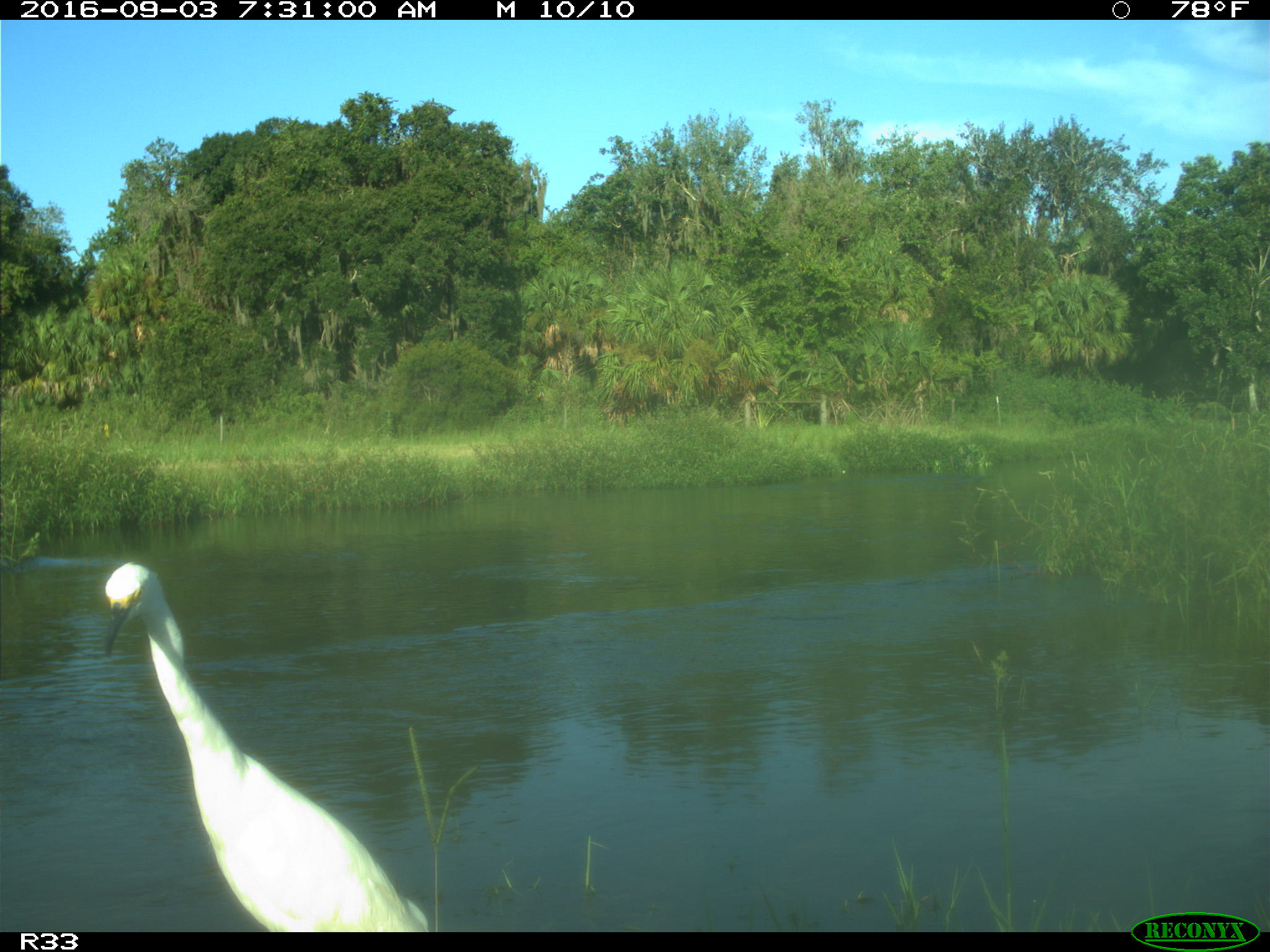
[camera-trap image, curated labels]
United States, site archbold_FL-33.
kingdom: Animalia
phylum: Chordata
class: Aves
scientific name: Aves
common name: birds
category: unidentified bird